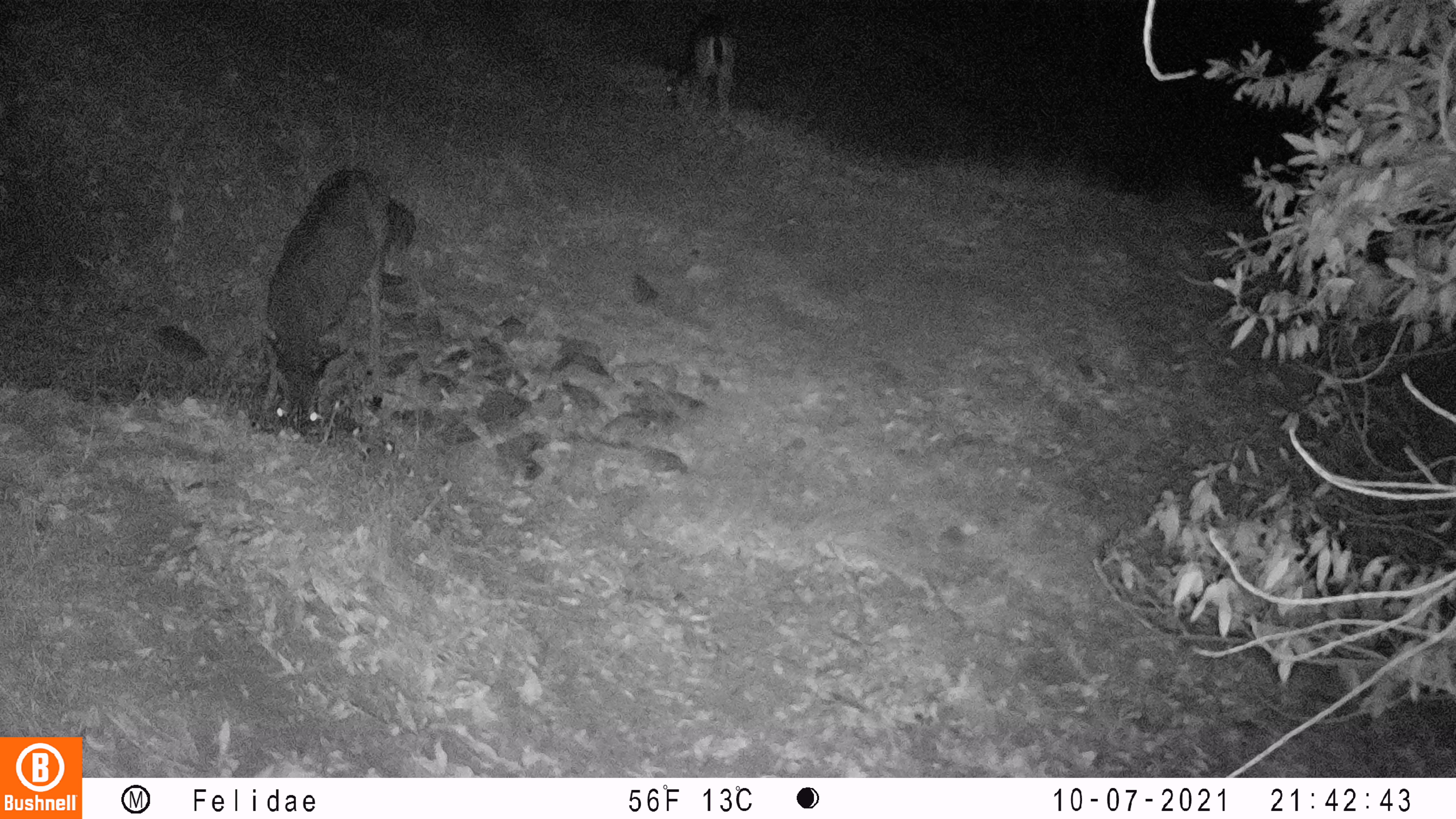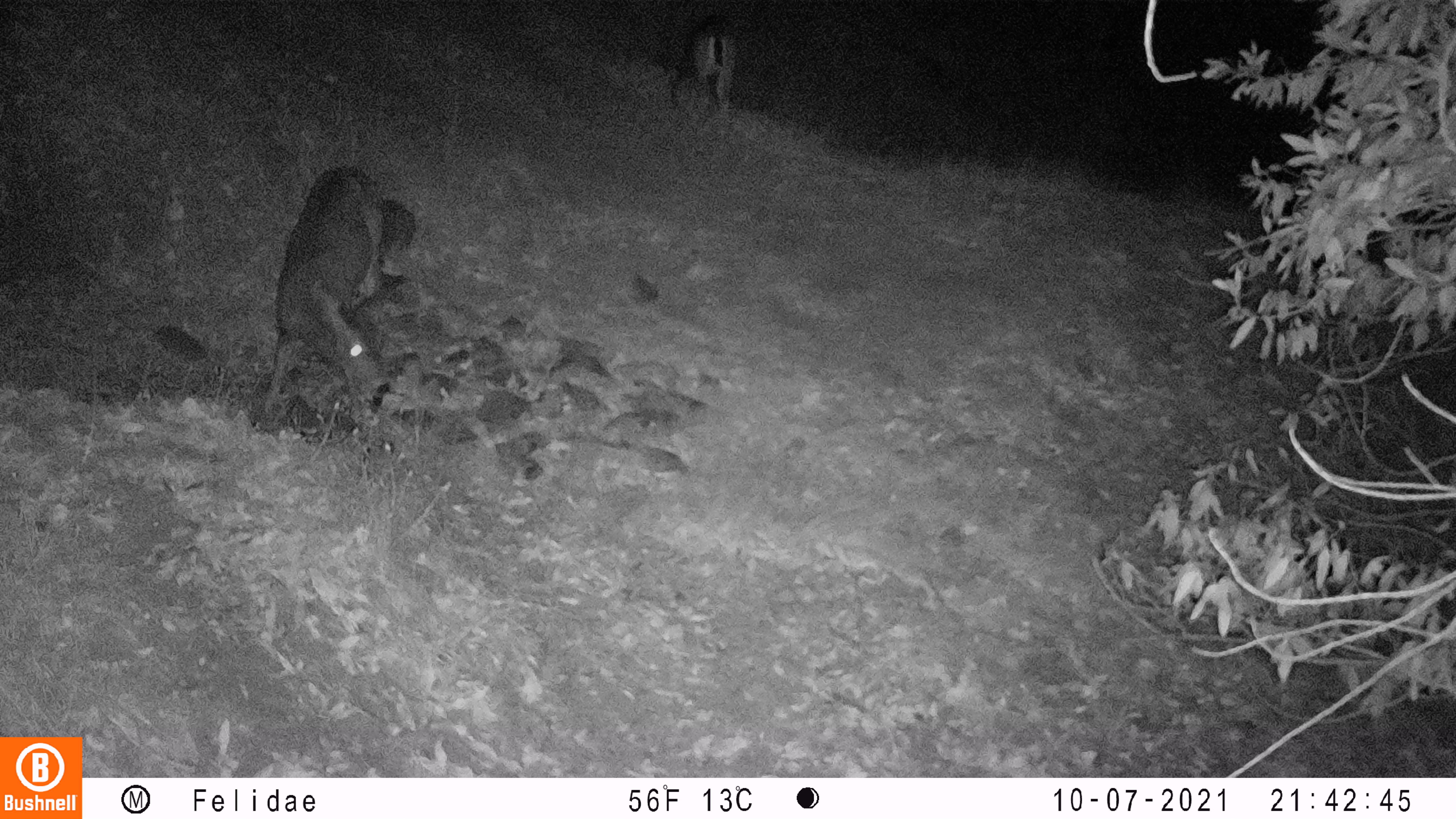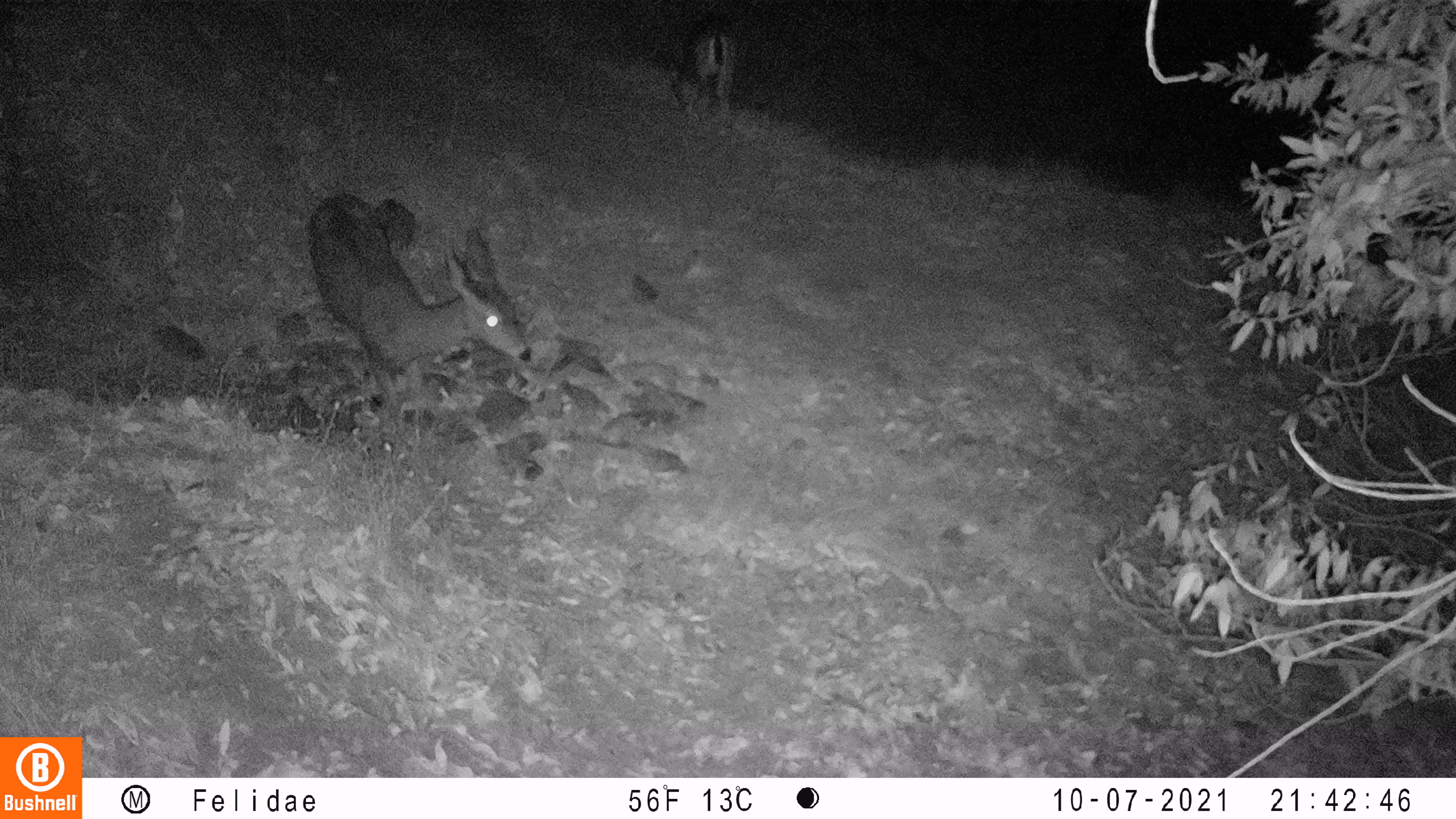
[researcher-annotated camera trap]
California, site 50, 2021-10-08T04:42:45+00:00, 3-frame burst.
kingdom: Animalia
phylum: Chordata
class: Mammalia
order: Artiodactyla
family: Cervidae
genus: Odocoileus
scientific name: Odocoileus hemionus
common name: mule deer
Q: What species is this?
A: Mule deer (Odocoileus hemionus).